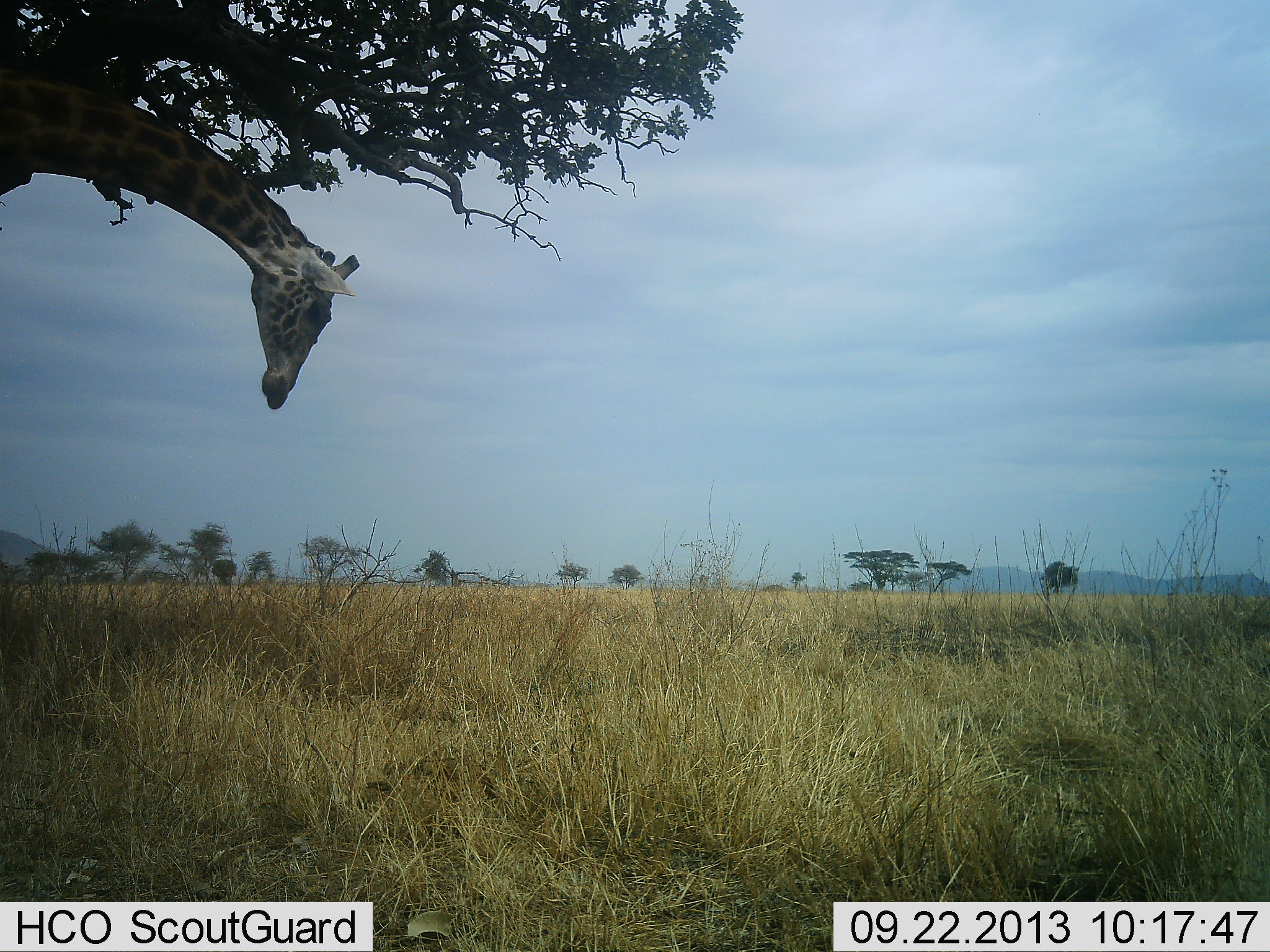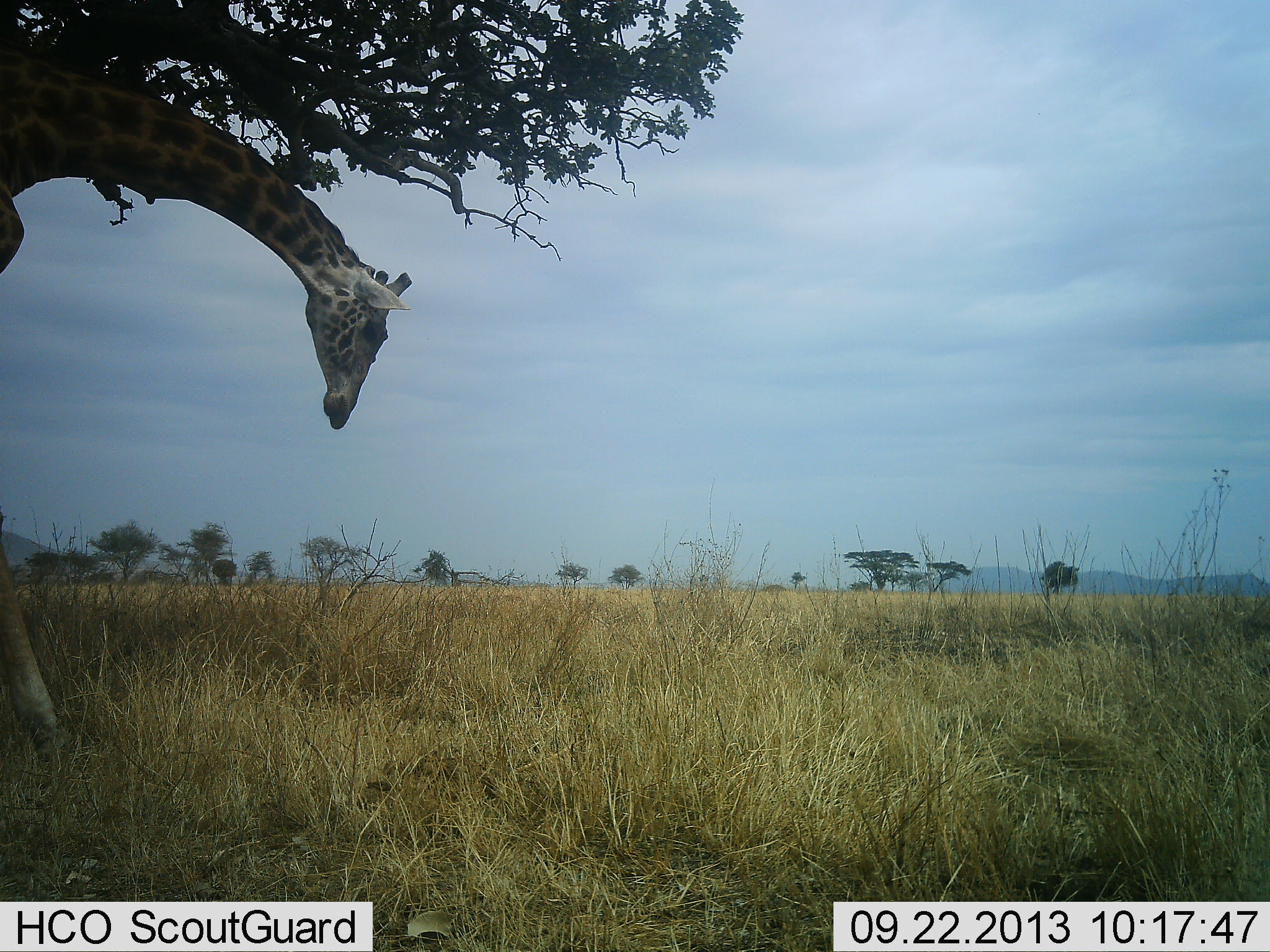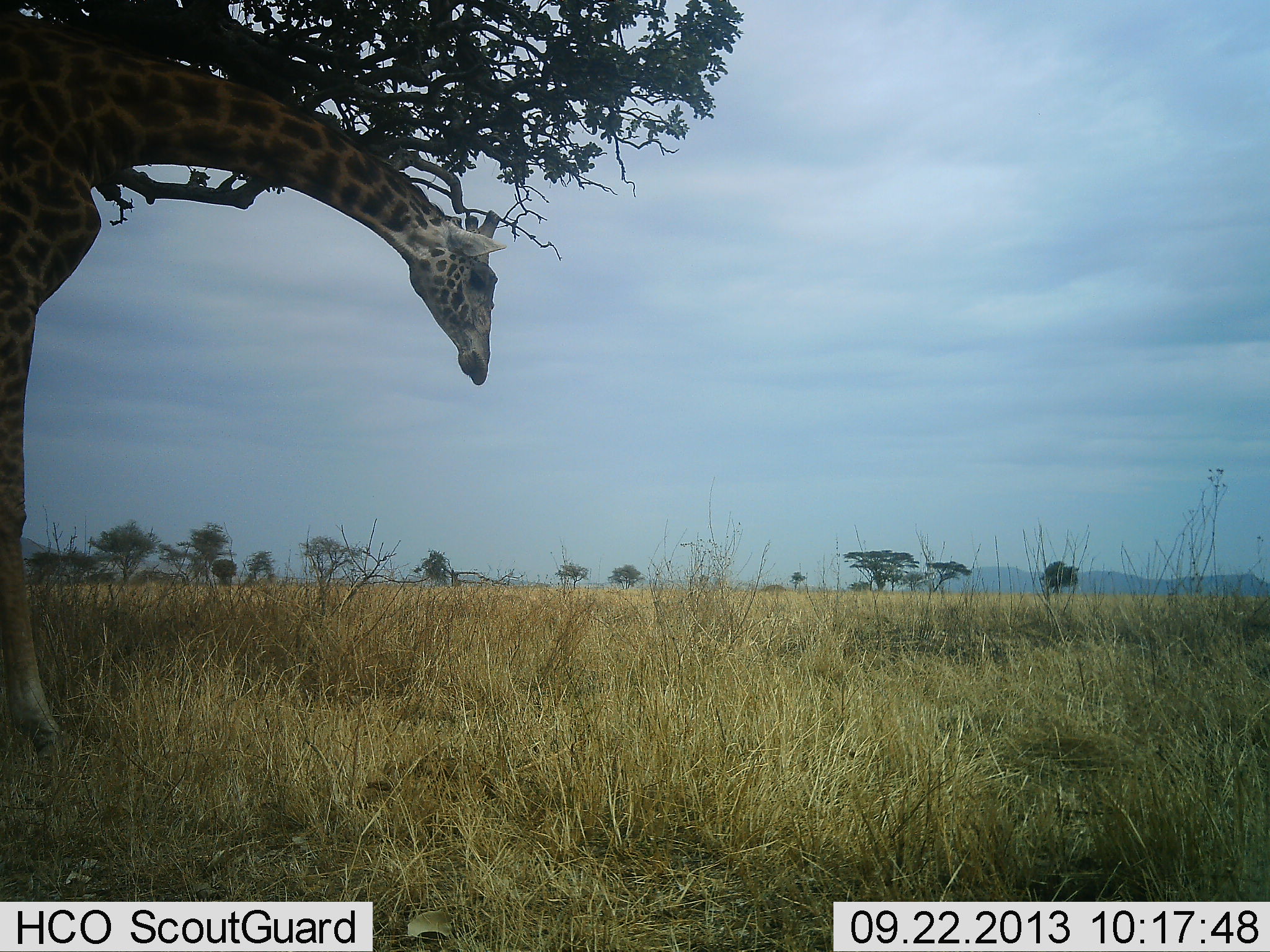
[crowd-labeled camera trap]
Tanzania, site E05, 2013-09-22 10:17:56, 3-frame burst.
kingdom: Animalia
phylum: Chordata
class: Mammalia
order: Artiodactyla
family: Giraffidae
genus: Giraffa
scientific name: Giraffa camelopardalis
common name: giraffe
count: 1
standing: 18%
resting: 0%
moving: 76%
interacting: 0%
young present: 0%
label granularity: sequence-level